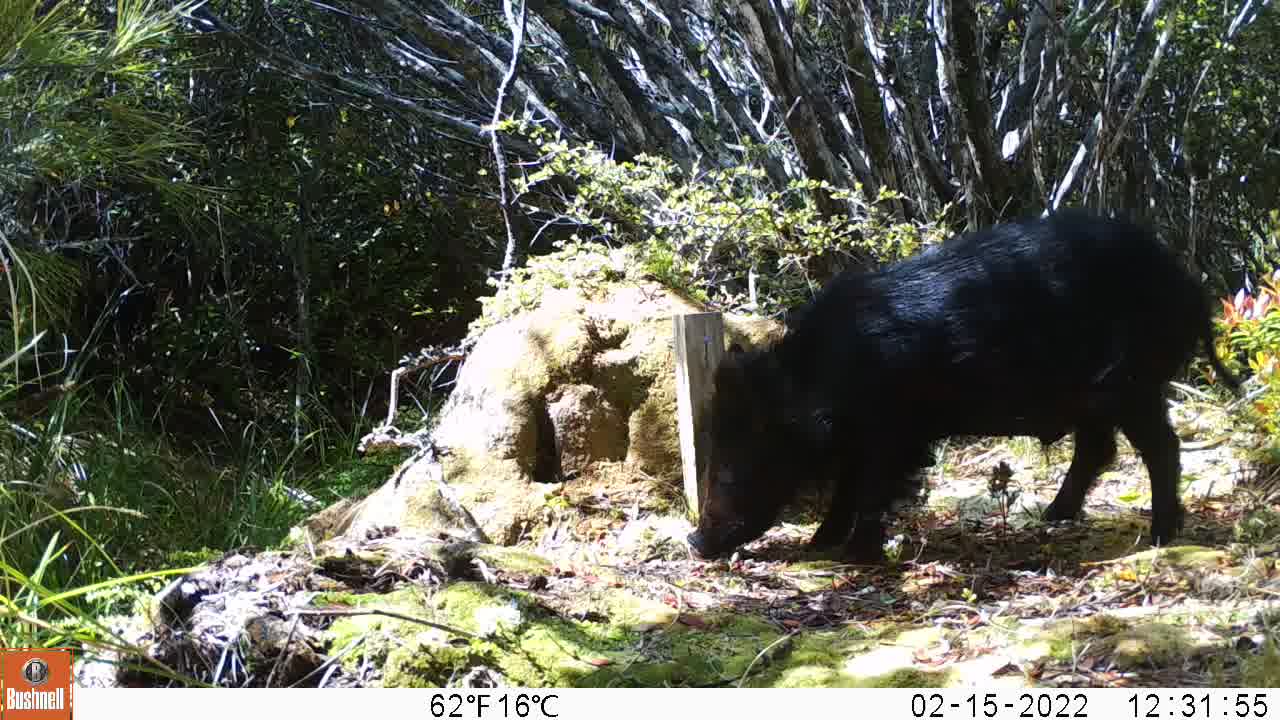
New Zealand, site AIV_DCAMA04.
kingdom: Animalia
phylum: Chordata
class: Mammalia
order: Artiodactyla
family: Suidae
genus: Sus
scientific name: Sus scrofa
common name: pig